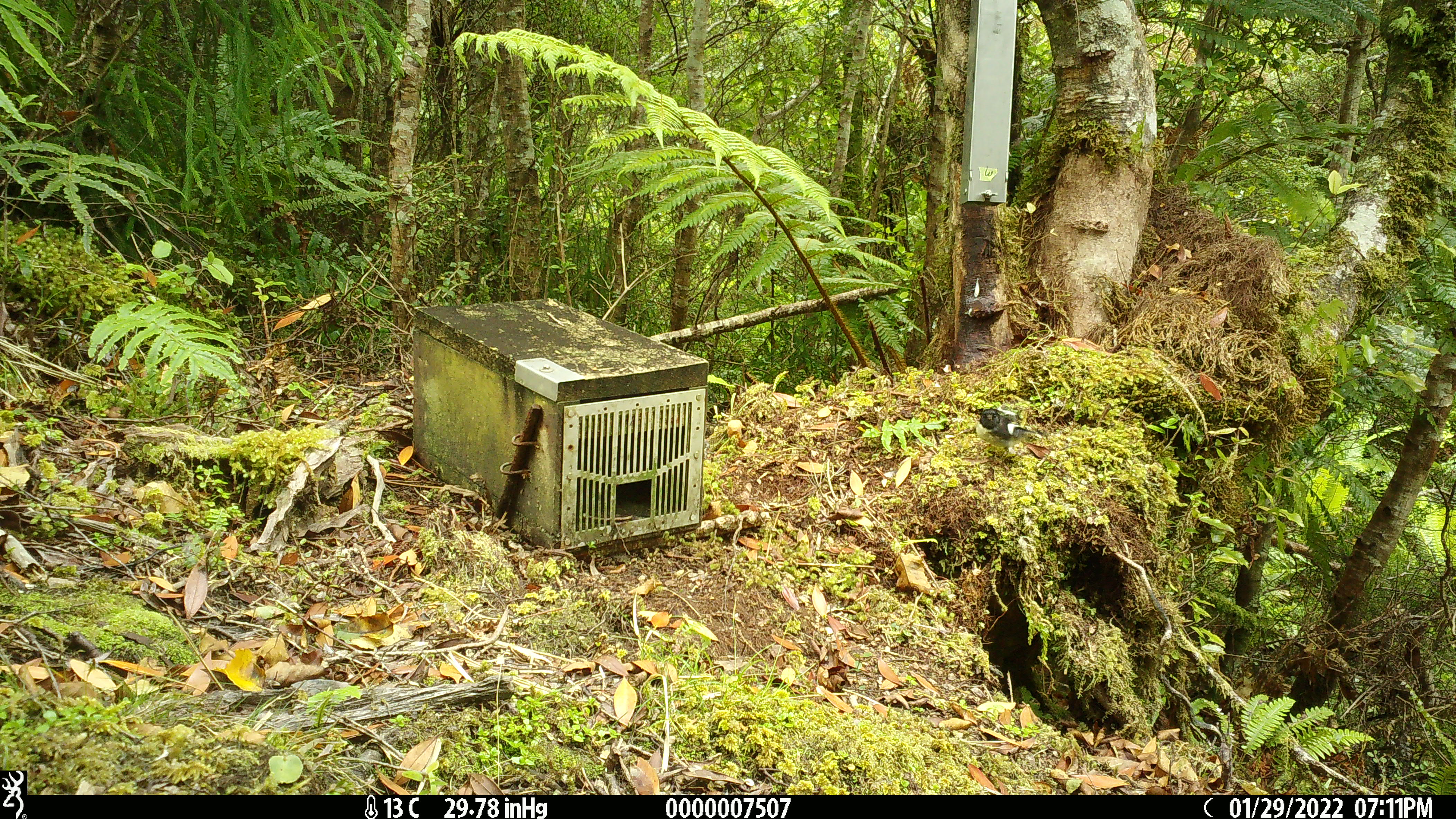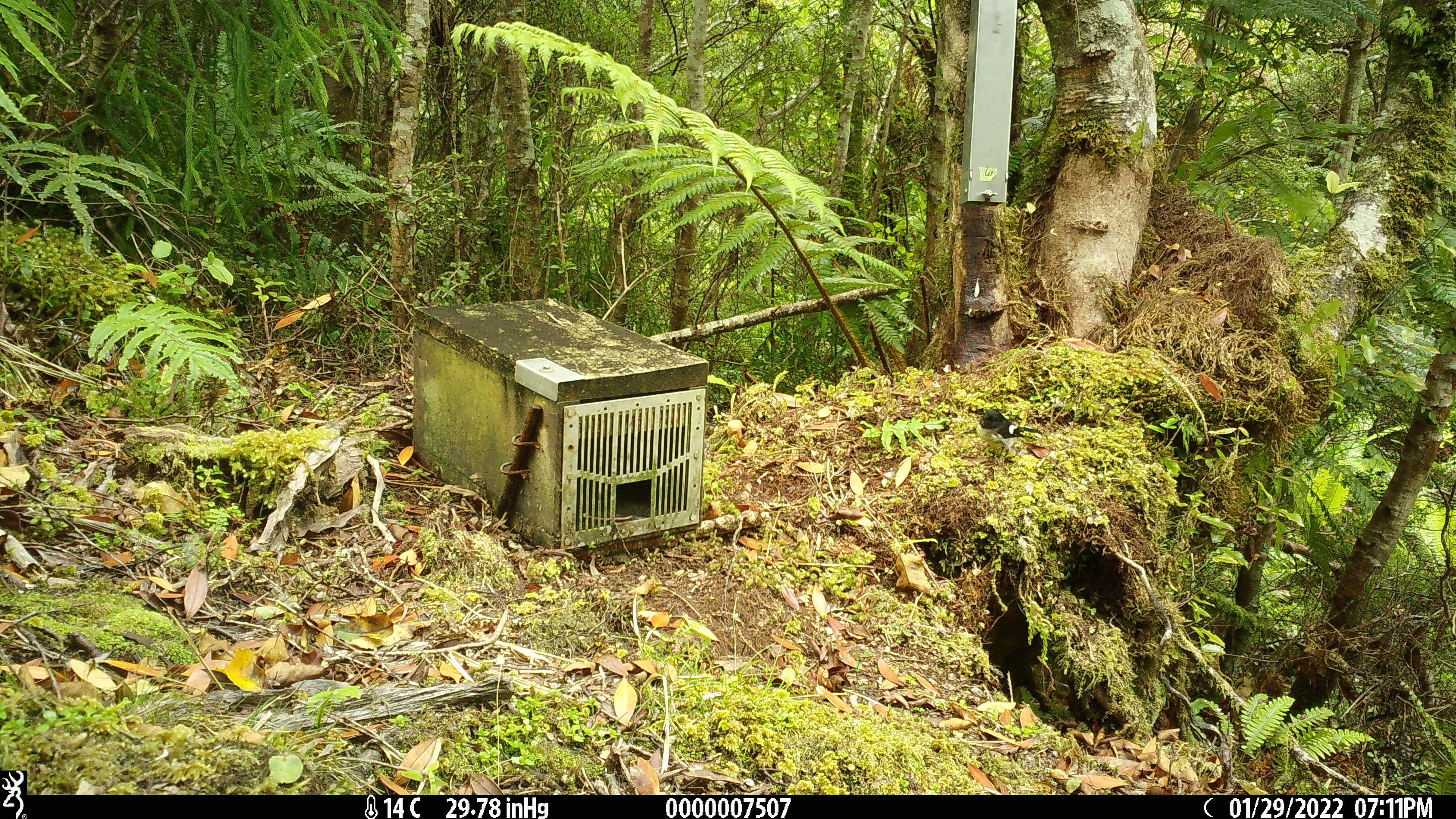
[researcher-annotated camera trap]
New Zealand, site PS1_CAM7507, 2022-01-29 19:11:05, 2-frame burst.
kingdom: Animalia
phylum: Chordata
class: Aves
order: Passeriformes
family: Petroicidae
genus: Petroica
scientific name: Petroica macrocephala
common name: tomtit